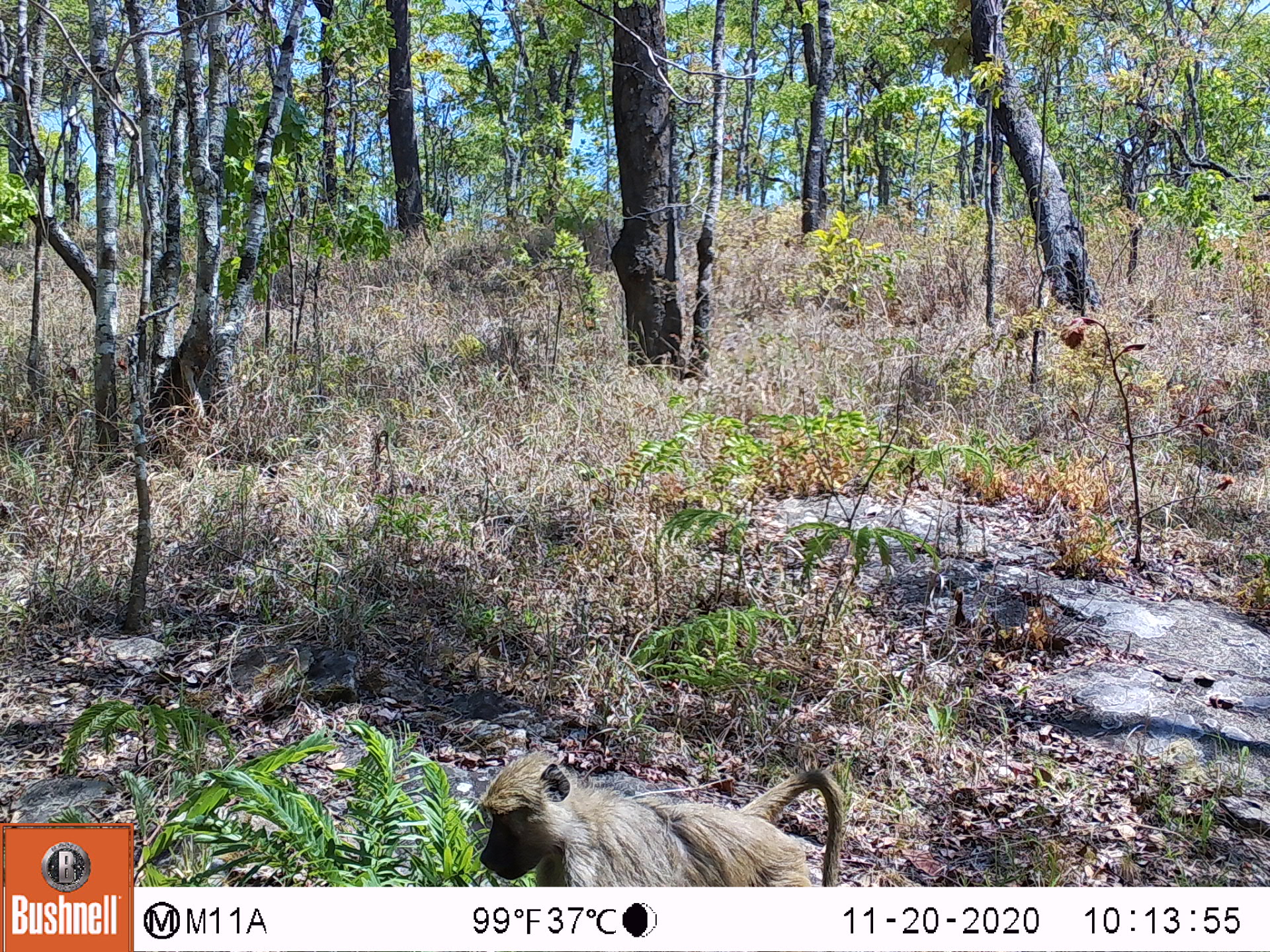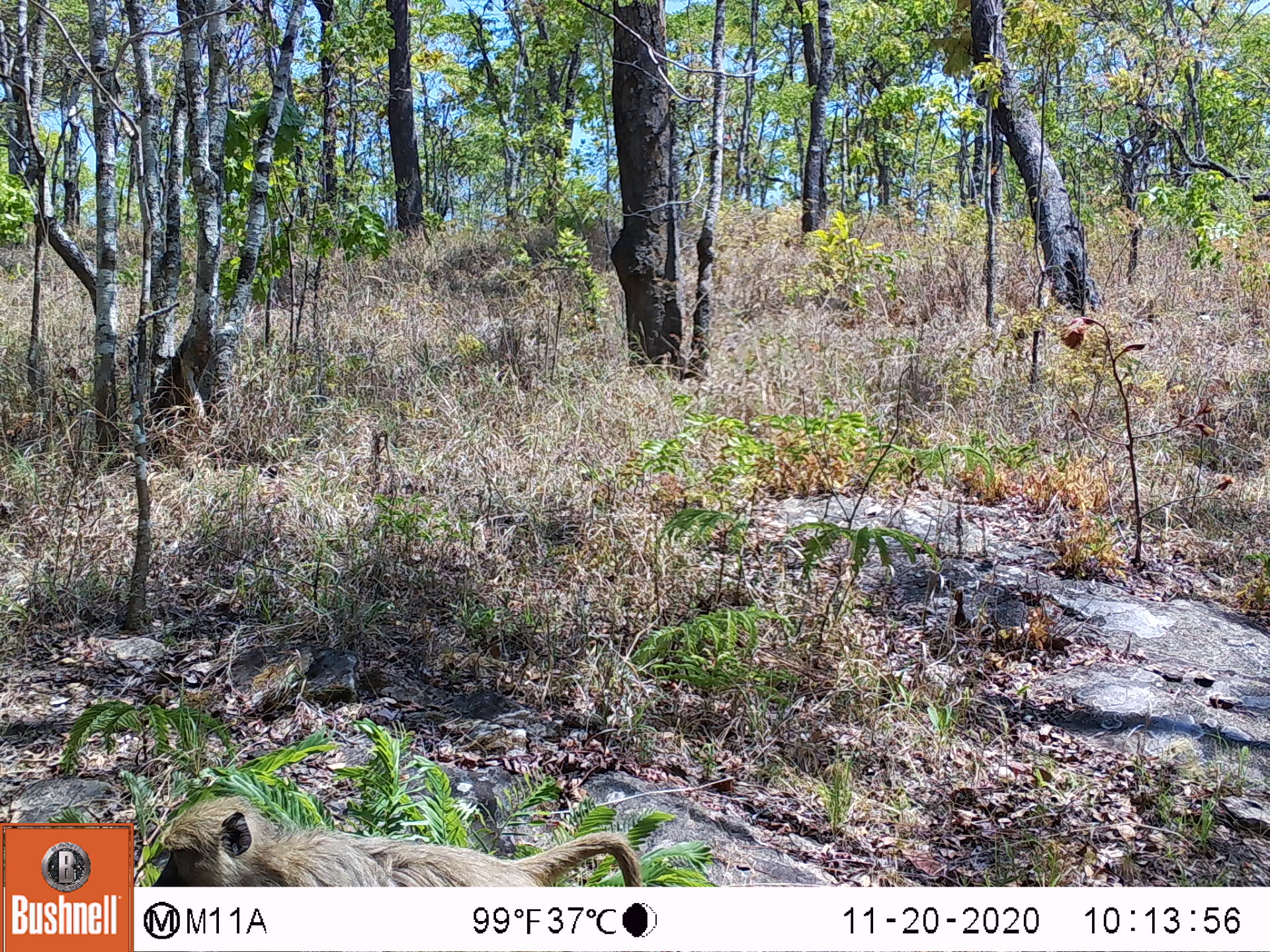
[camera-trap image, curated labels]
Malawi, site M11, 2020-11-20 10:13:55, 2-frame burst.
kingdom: Animalia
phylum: Chordata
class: Mammalia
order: Primates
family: Cercopithecidae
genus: Papio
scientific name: Papio cynocephalus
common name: yellow baboon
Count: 1.